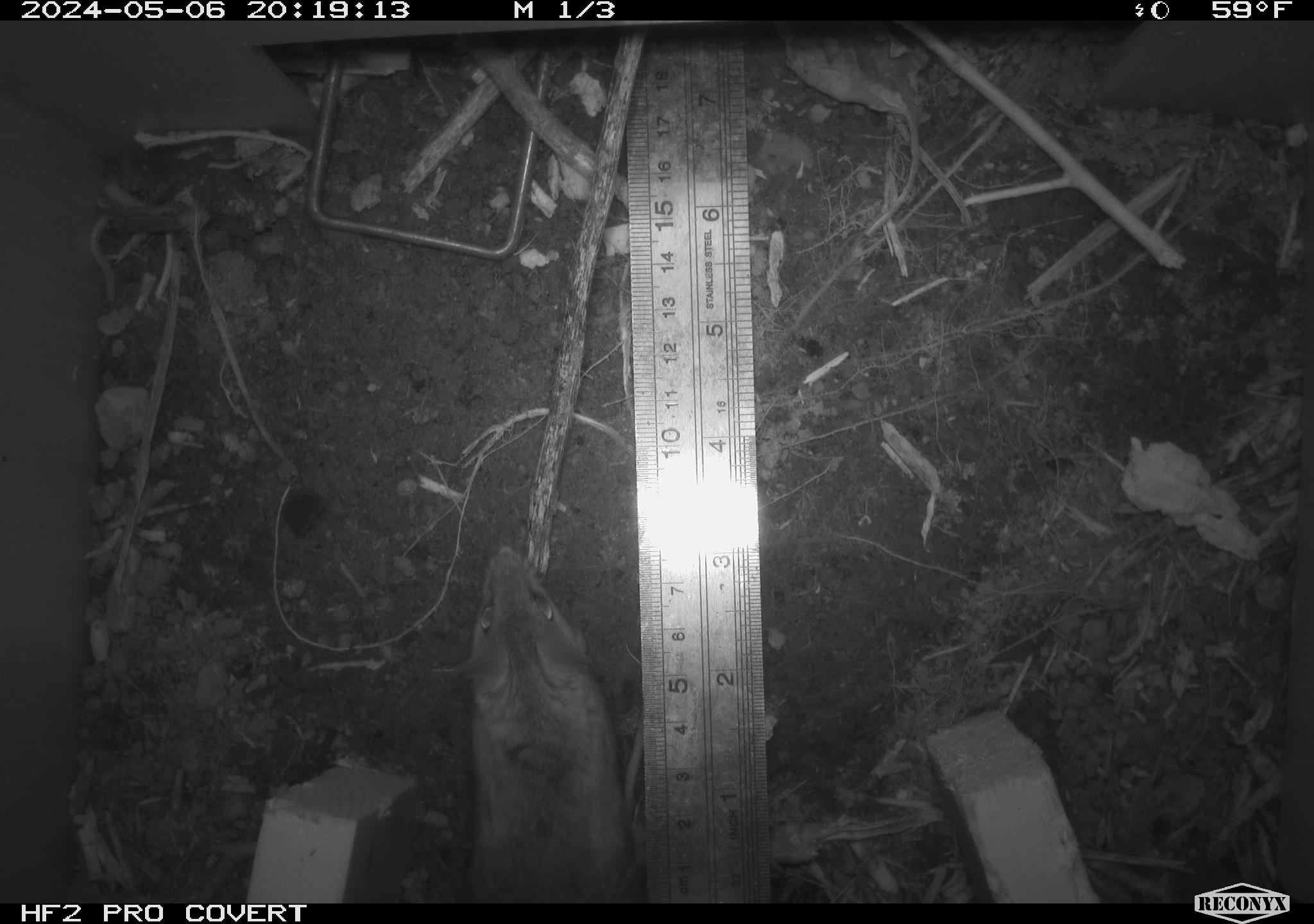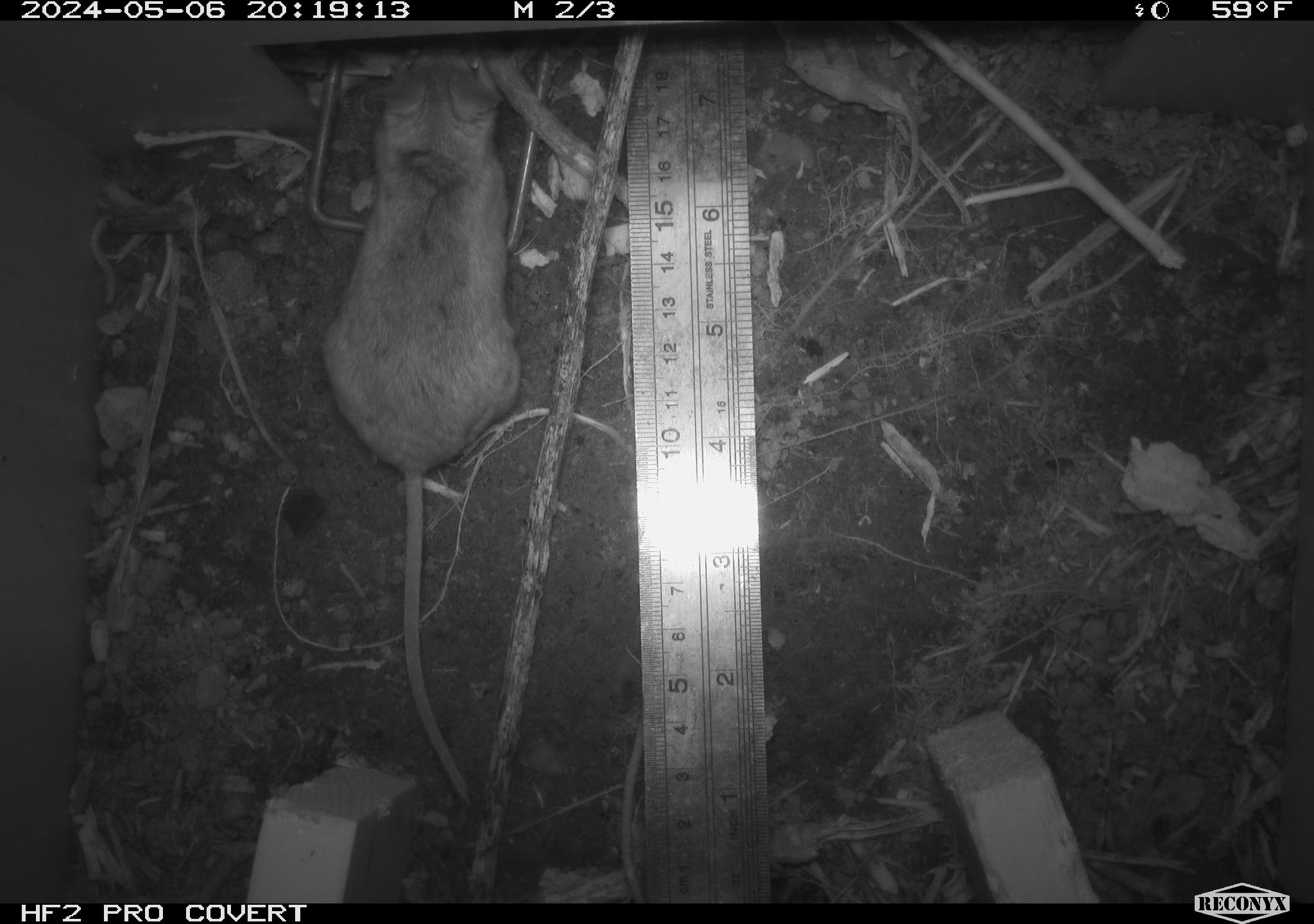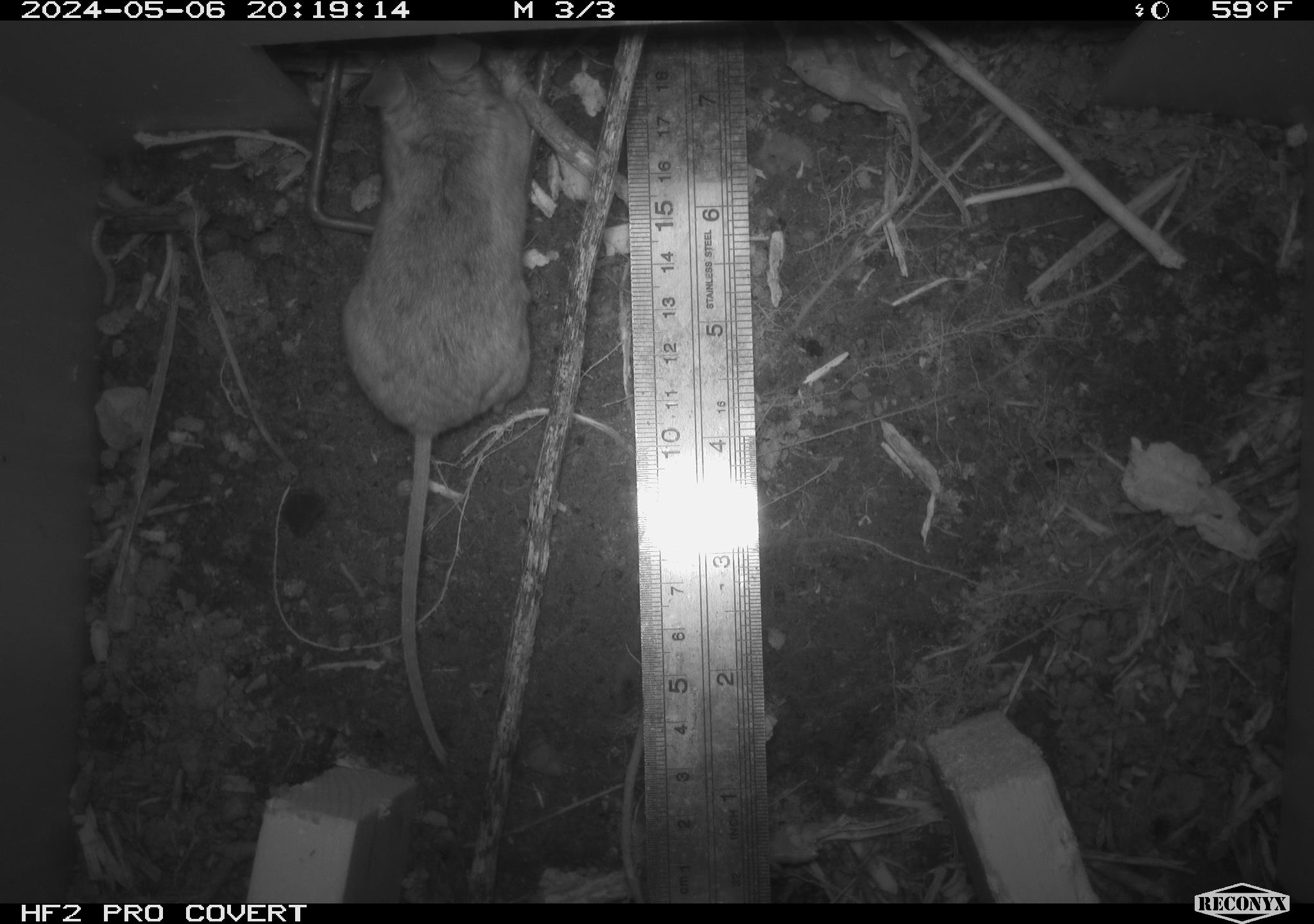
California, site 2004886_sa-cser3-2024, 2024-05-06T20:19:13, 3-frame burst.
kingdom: Animalia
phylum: Chordata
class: Mammalia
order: Rodentia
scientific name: Rodentia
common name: rodent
Rodent (Rodentia).